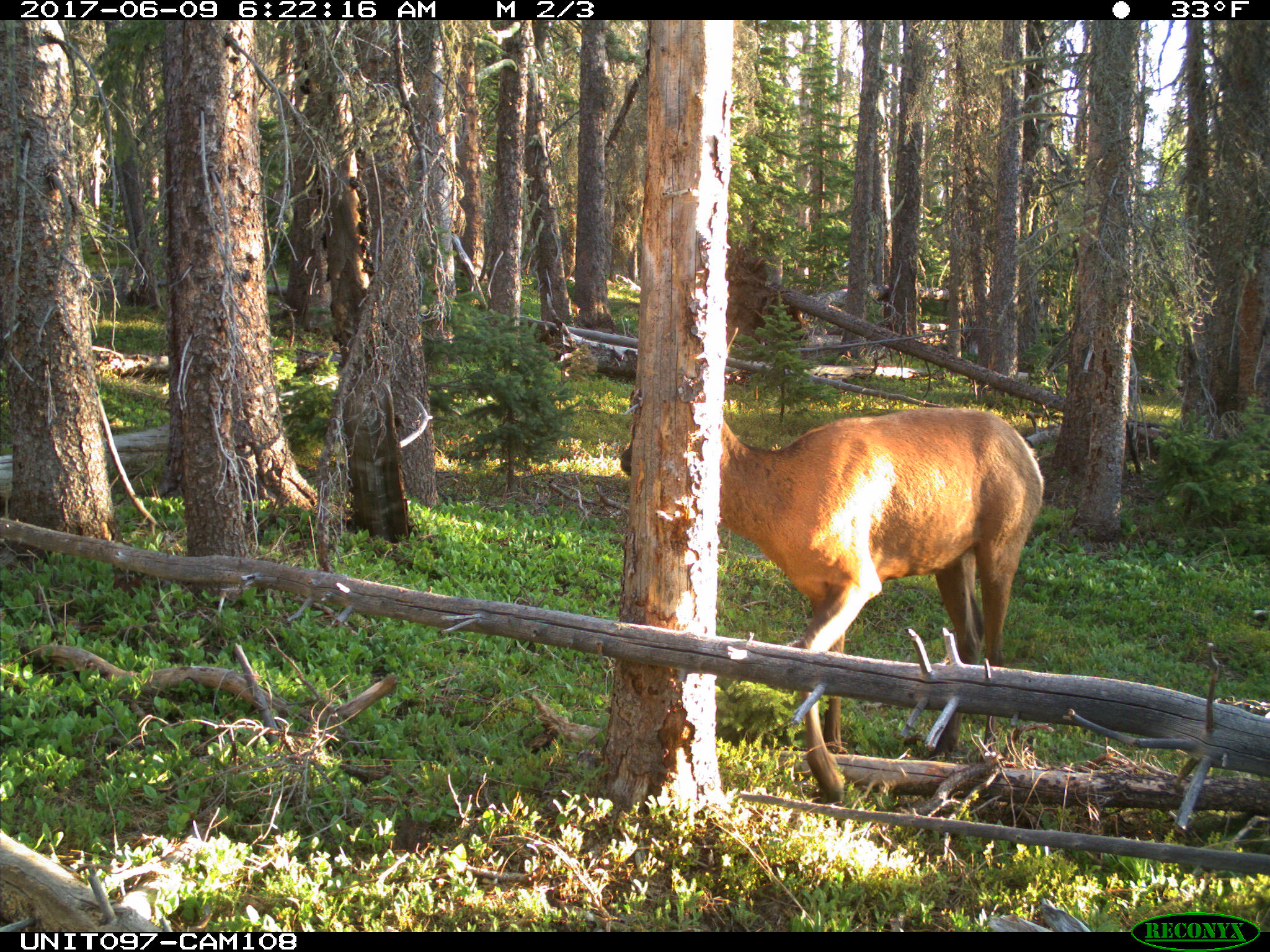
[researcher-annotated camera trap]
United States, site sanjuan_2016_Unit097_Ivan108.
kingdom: Animalia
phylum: Chordata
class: Mammalia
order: Artiodactyla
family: Cervidae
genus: Cervus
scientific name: Cervus elaphus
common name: red deer